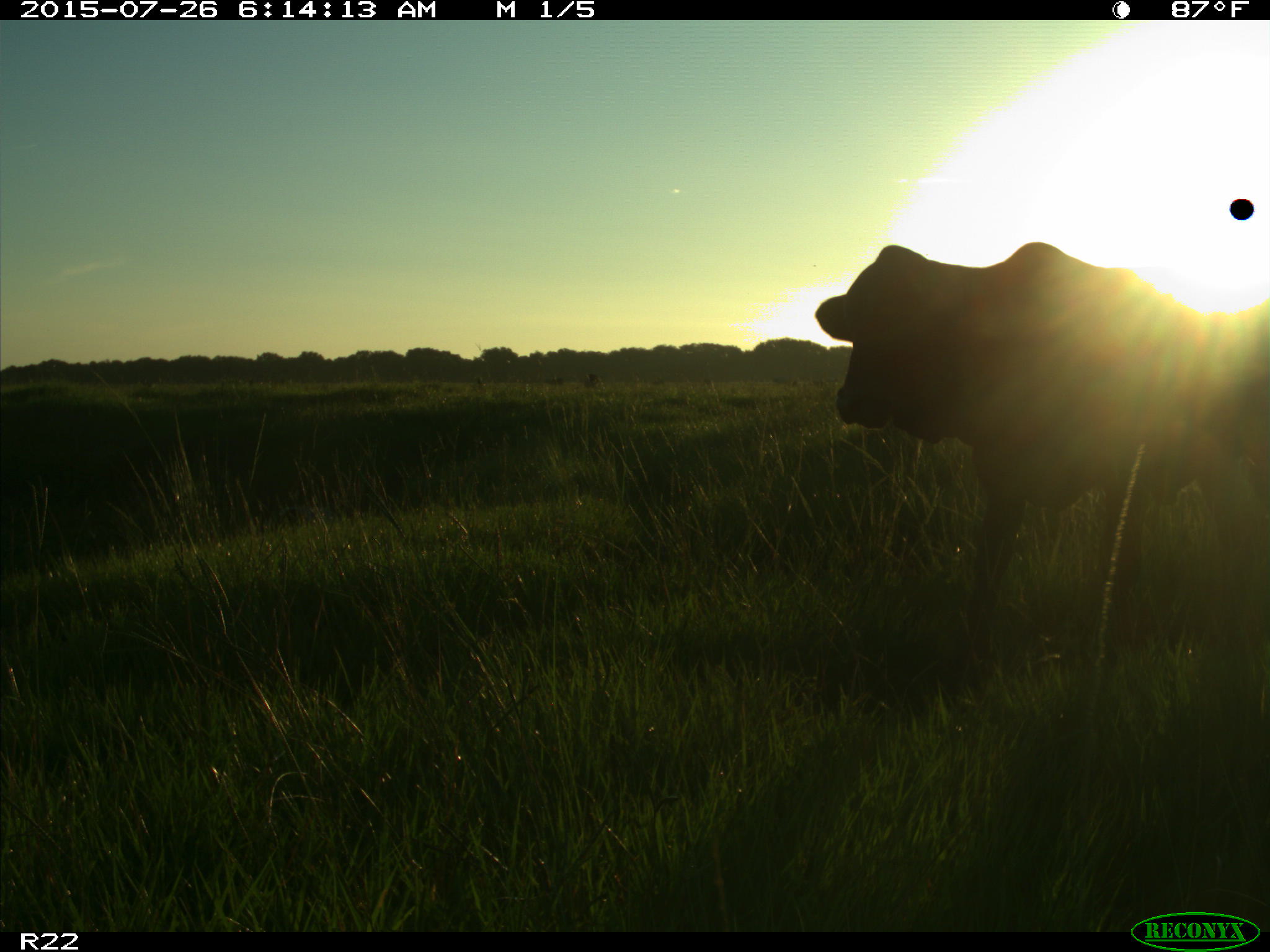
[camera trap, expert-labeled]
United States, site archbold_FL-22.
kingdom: Animalia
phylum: Chordata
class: Mammalia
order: Artiodactyla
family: Bovidae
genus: Bos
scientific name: Bos taurus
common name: domestic cow